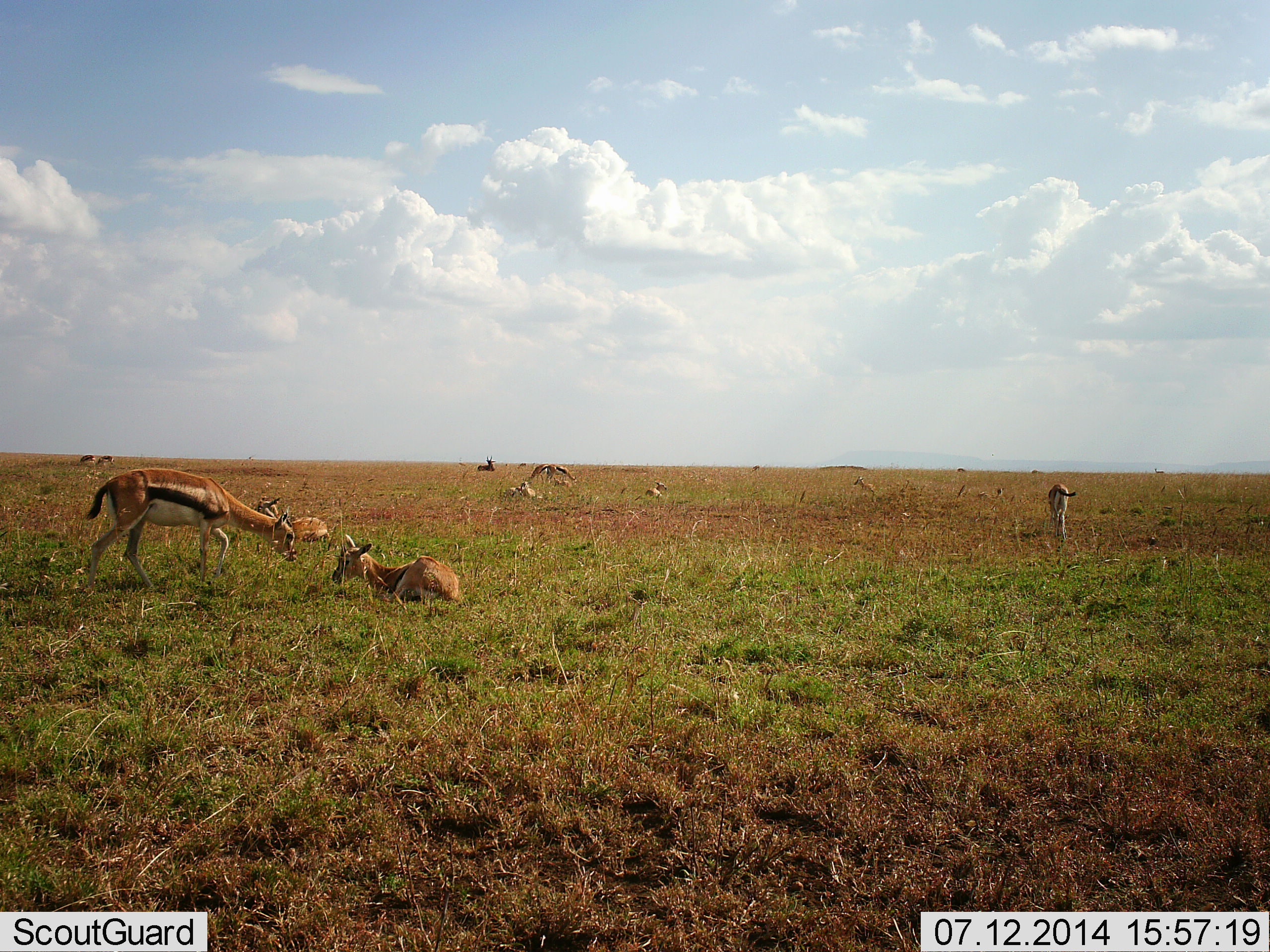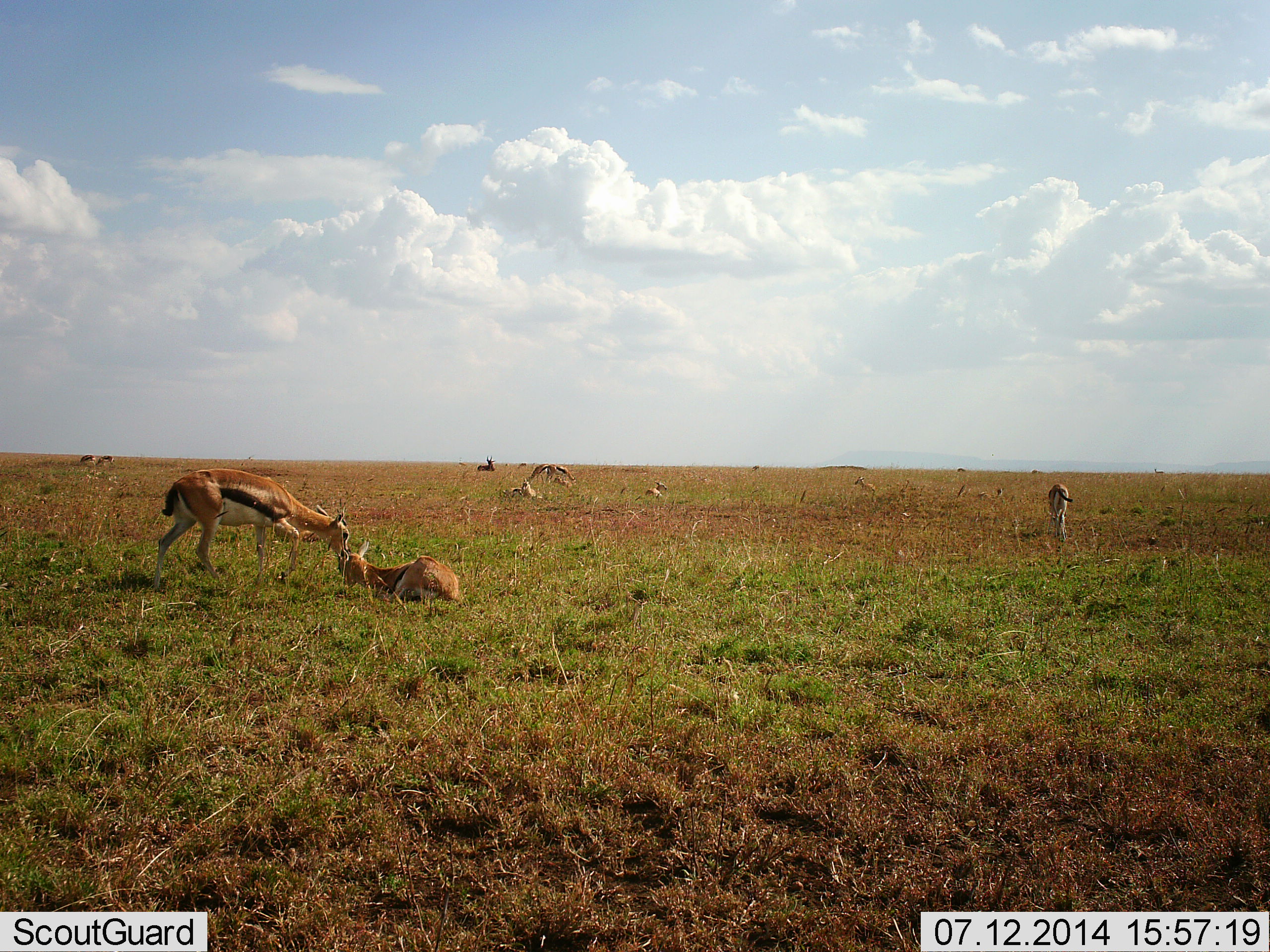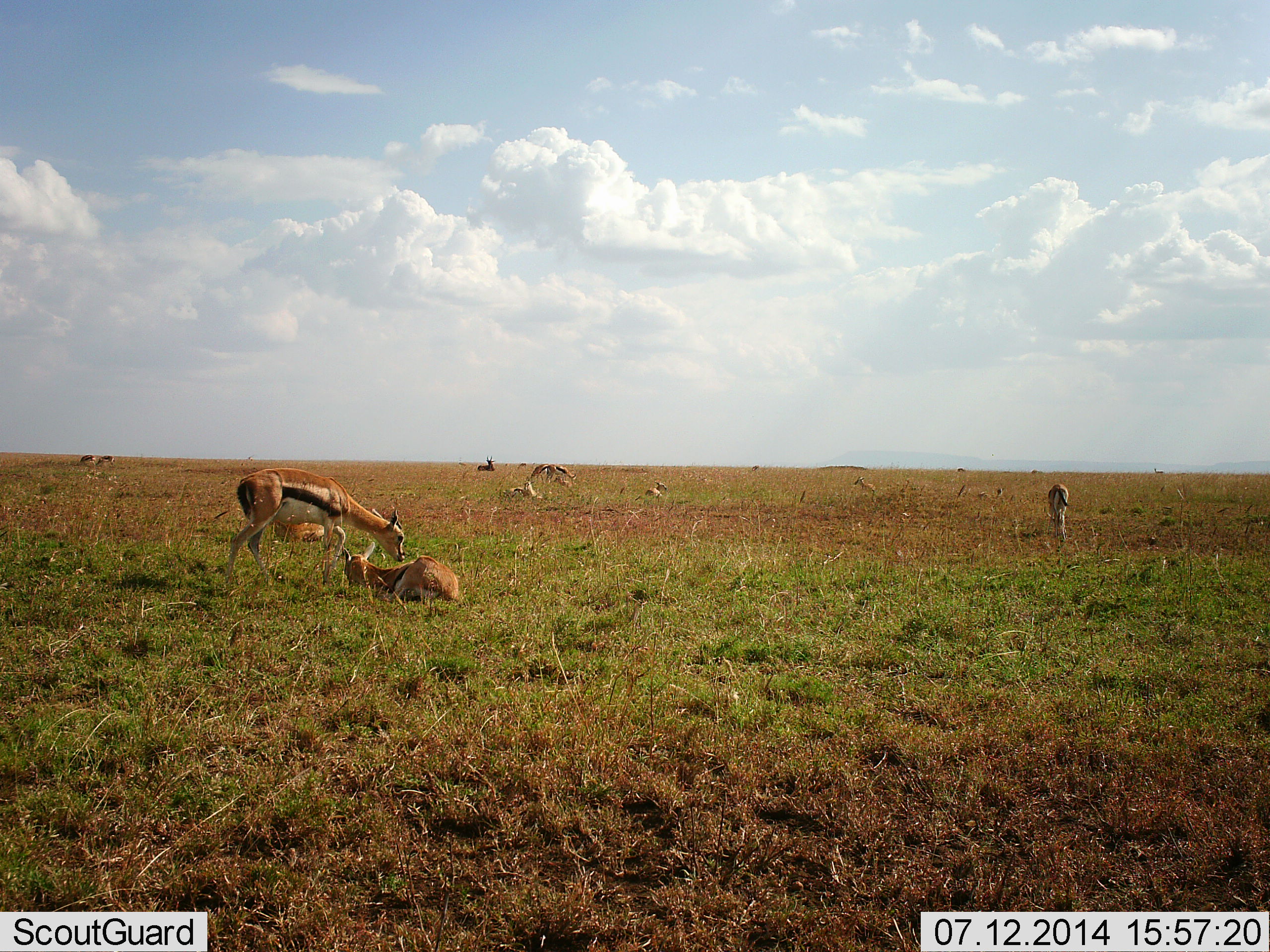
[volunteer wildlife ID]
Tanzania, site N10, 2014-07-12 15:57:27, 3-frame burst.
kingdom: Animalia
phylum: Chordata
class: Mammalia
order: Artiodactyla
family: Bovidae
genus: Eudorcas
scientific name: Eudorcas thomsonii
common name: thomson's gazelle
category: gazellethomsons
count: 11-50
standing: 55%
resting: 100%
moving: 27%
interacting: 9%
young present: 9%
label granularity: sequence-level